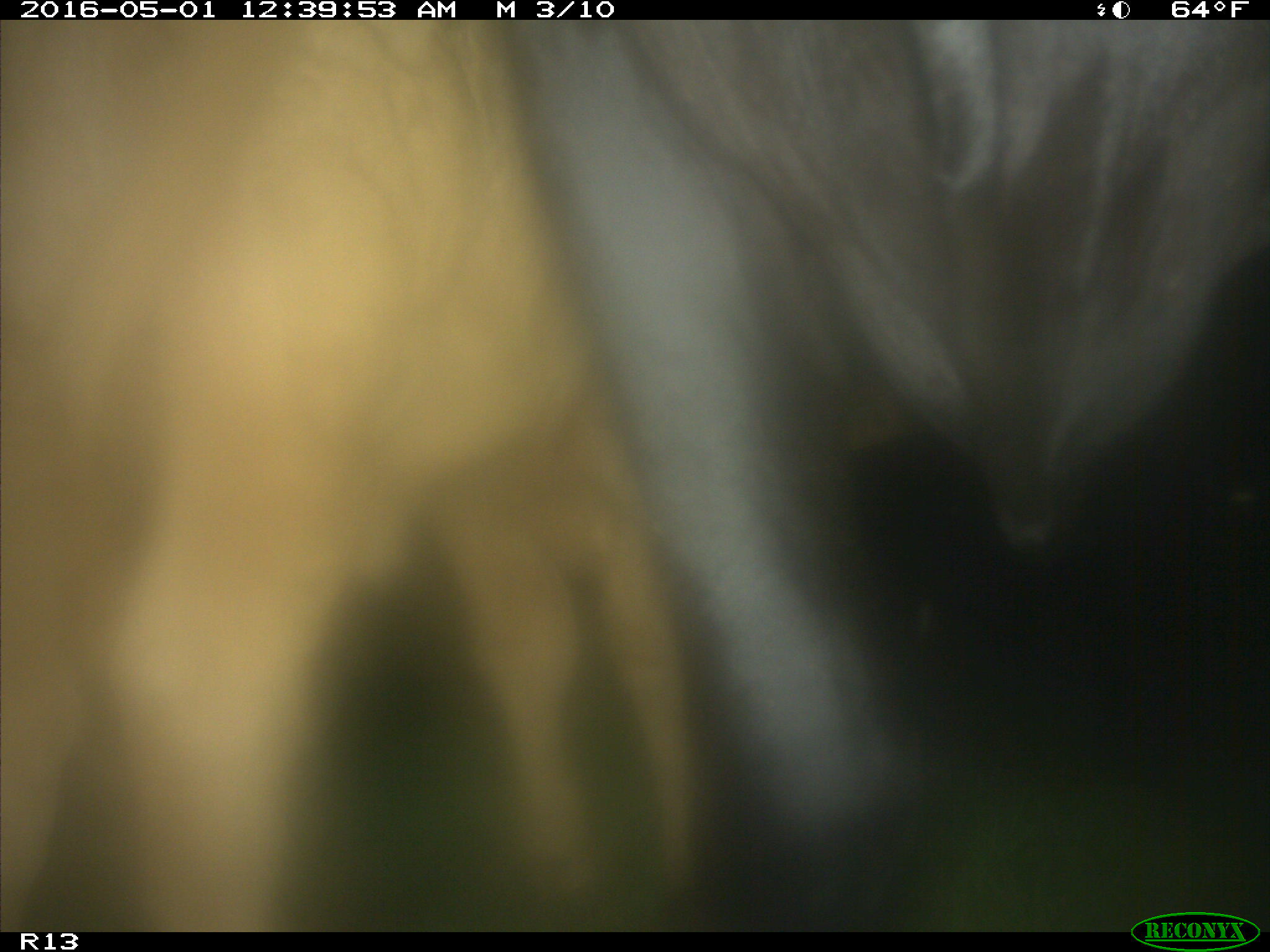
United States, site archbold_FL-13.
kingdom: Animalia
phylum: Chordata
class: Mammalia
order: Artiodactyla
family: Bovidae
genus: Bos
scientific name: Bos taurus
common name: domestic cow